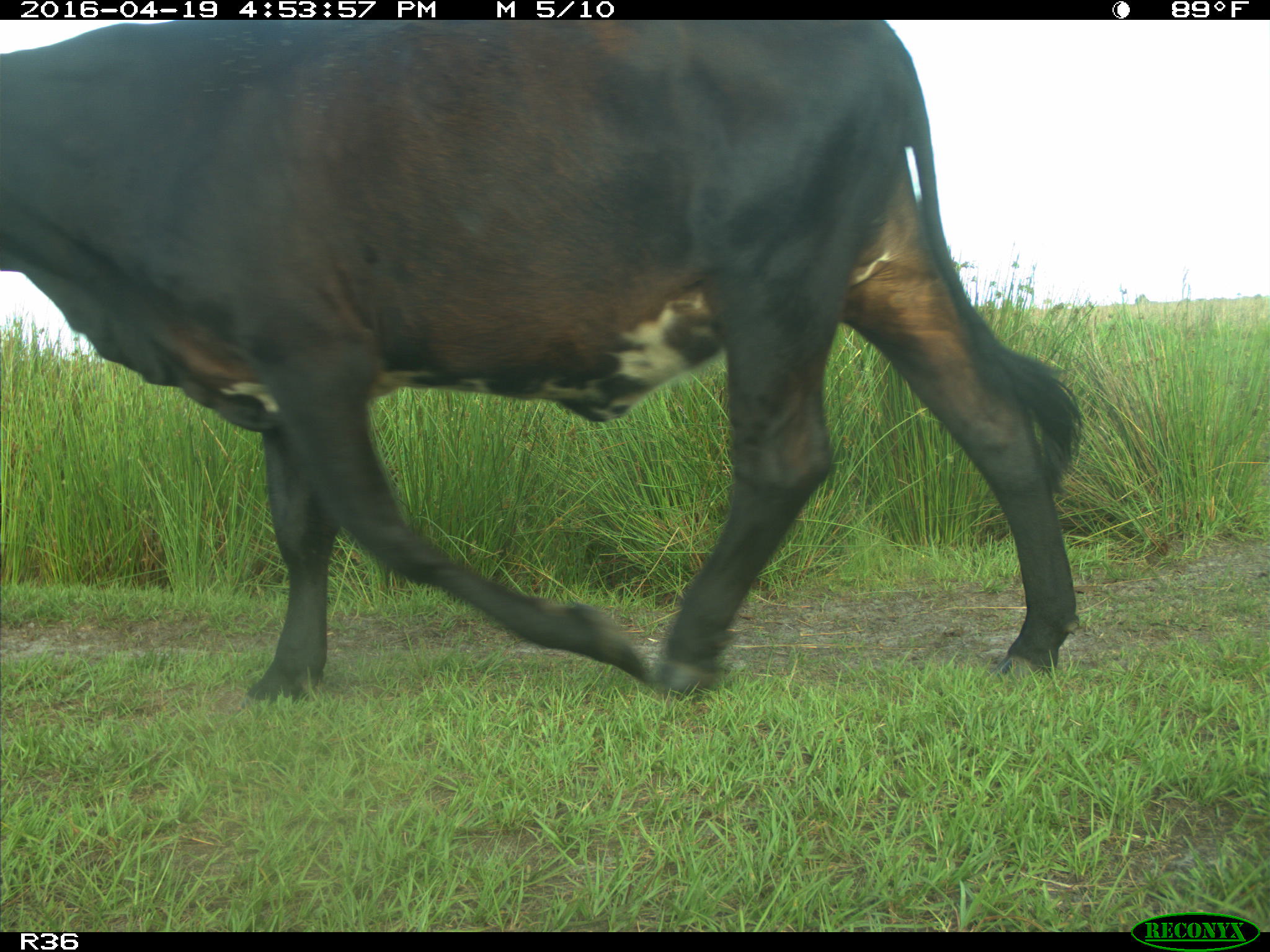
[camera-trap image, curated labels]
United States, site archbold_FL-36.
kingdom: Animalia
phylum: Chordata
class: Mammalia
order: Artiodactyla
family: Bovidae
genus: Bos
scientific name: Bos taurus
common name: domestic cow